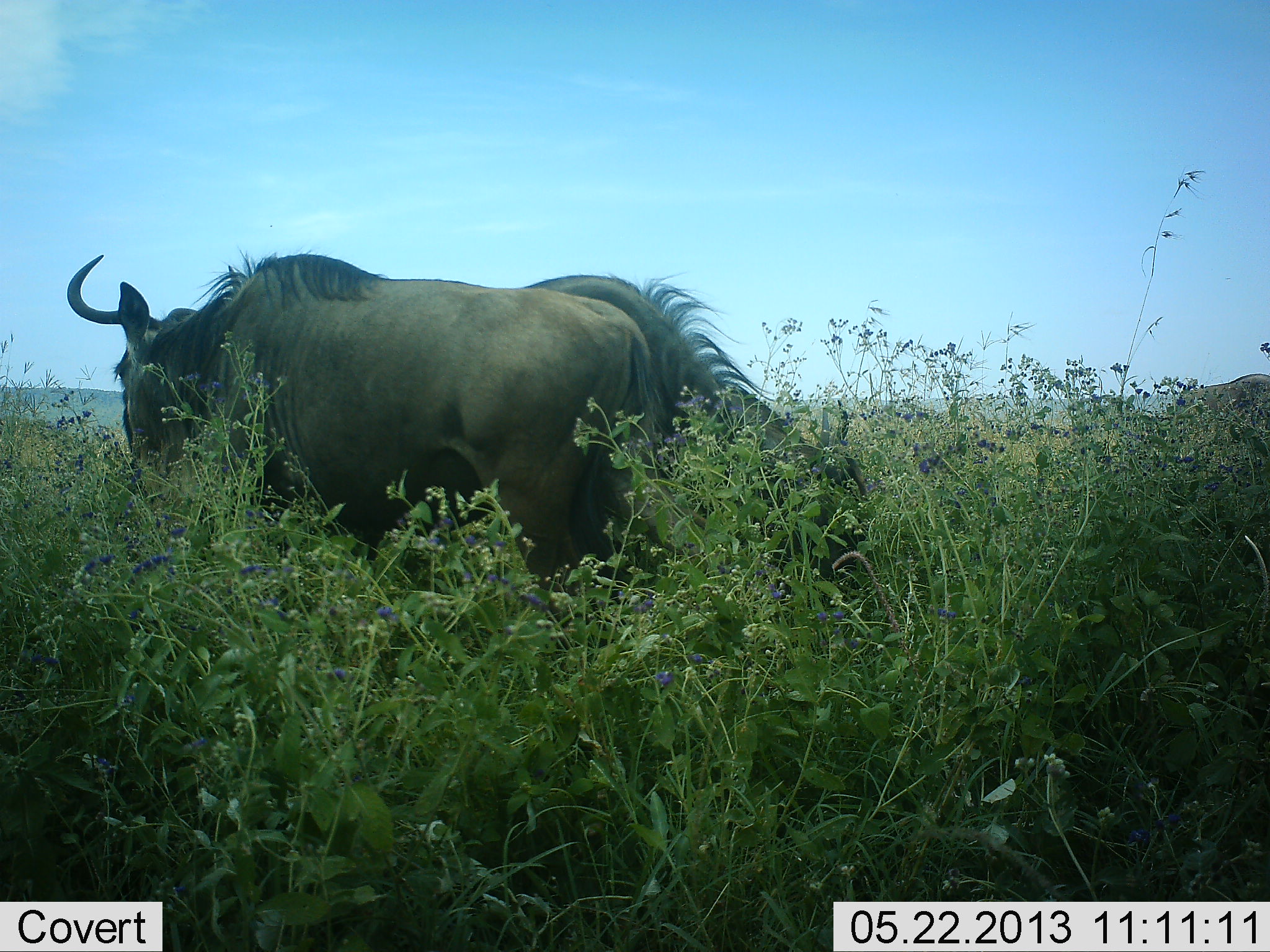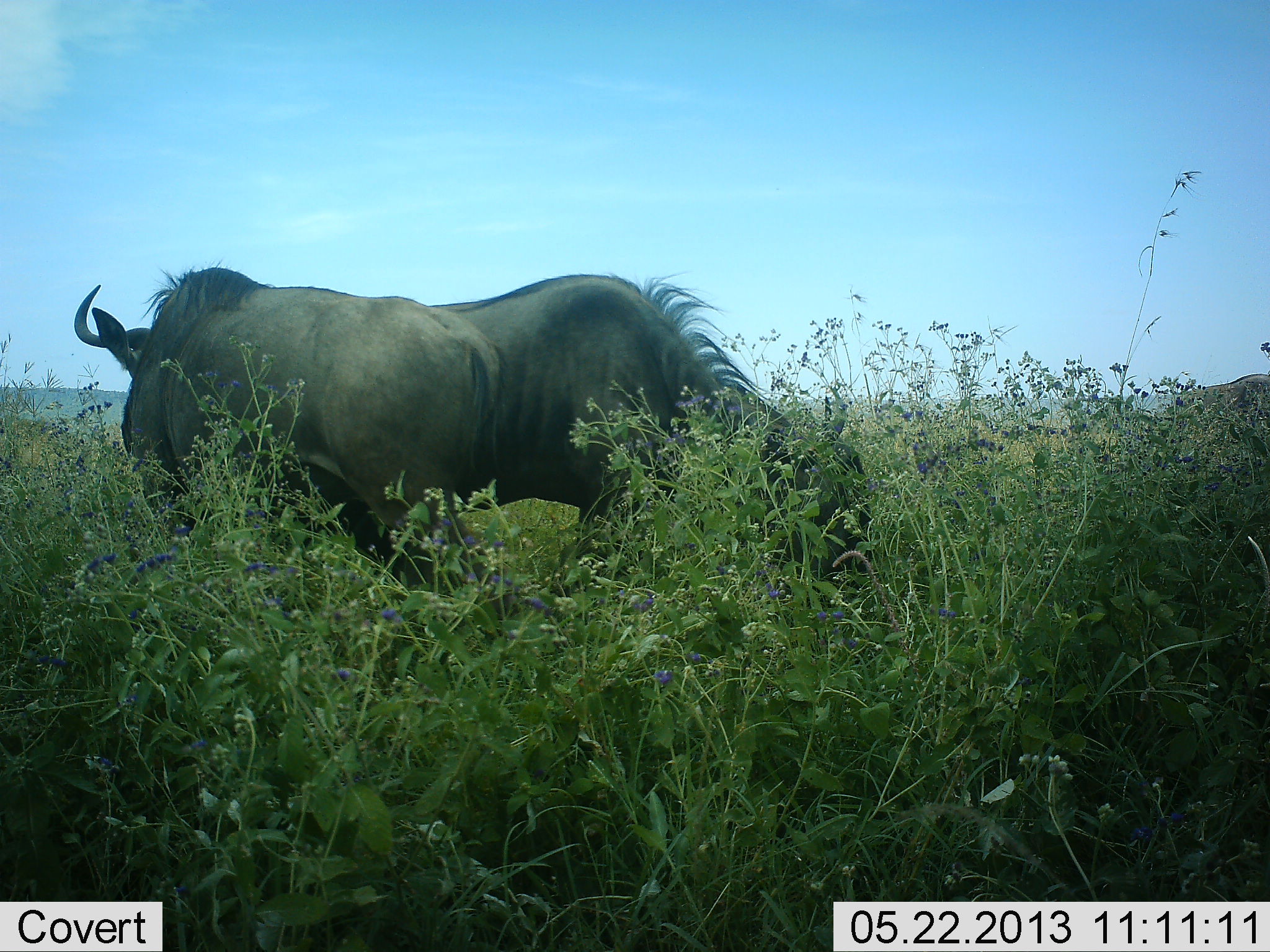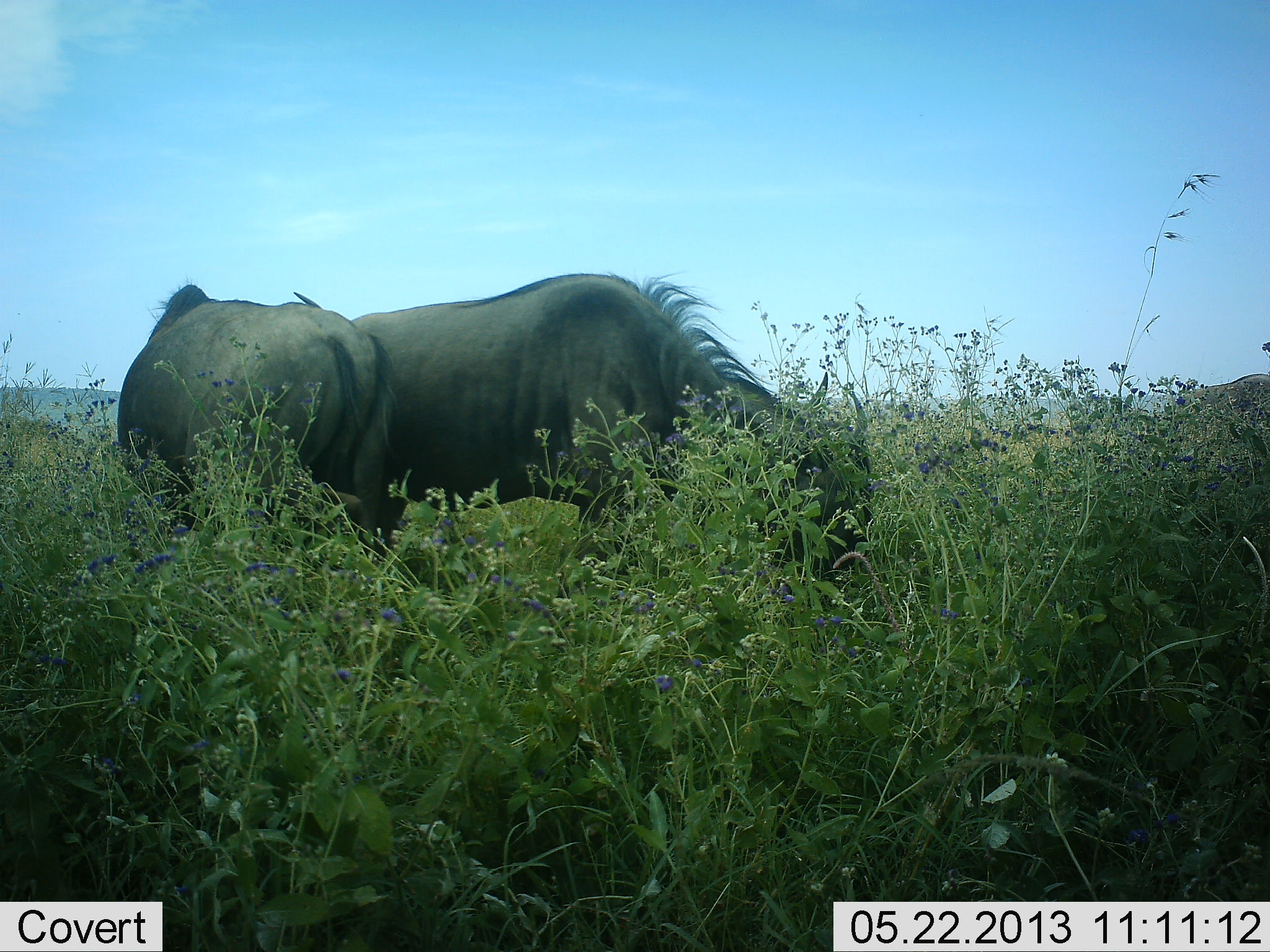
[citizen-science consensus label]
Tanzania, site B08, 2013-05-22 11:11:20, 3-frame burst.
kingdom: Animalia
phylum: Chordata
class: Mammalia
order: Artiodactyla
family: Bovidae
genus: Connochaetes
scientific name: Connochaetes taurinus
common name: blue wildebeest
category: wildebeest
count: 2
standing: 29%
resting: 0%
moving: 39%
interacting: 6%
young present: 0%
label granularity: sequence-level